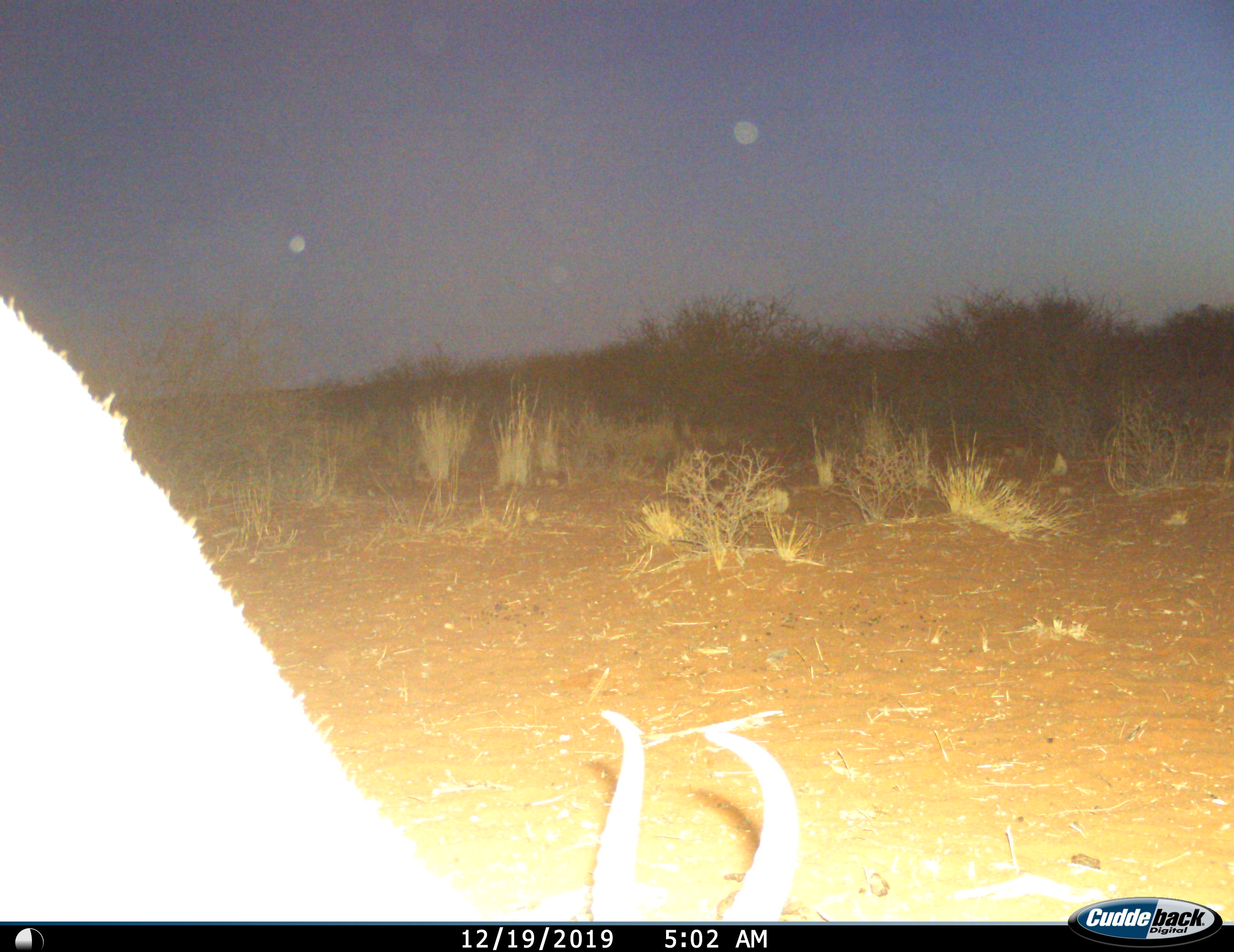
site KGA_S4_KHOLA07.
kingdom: Animalia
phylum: Chordata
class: Mammalia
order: Artiodactyla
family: Bovidae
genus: Antidorcas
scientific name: Antidorcas marsupialis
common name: springbok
Springbok (Antidorcas marsupialis), count 1. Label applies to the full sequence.